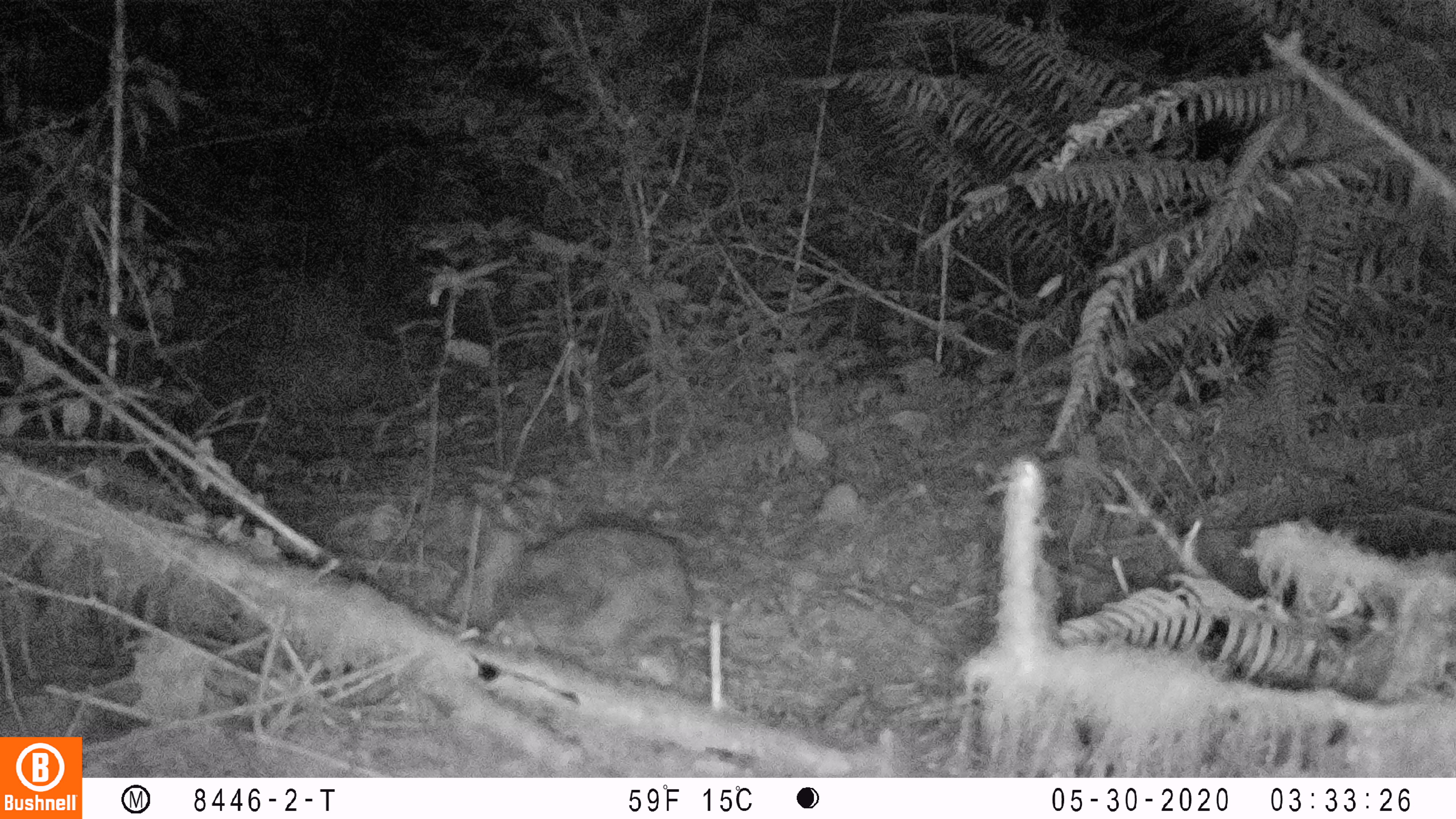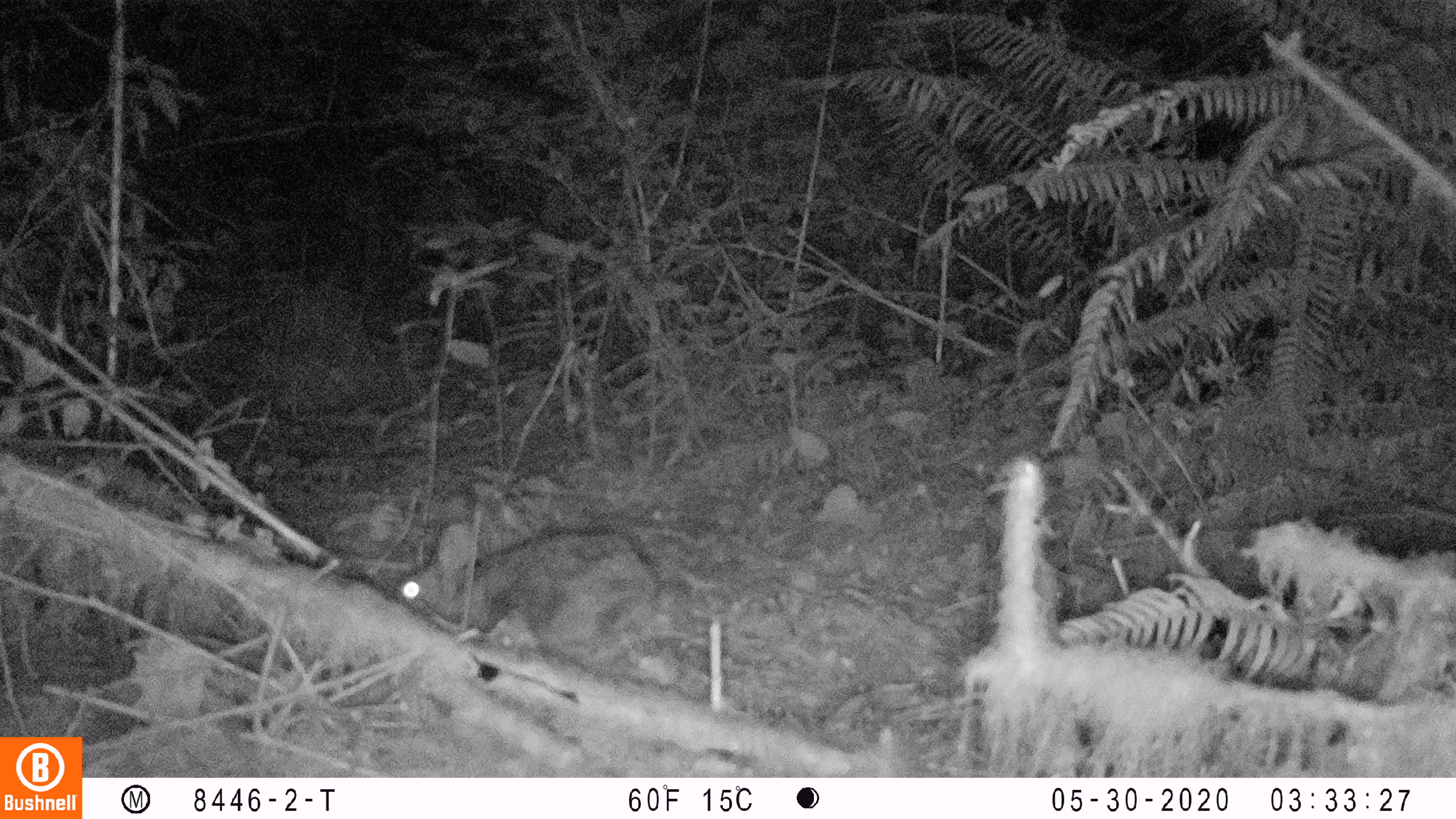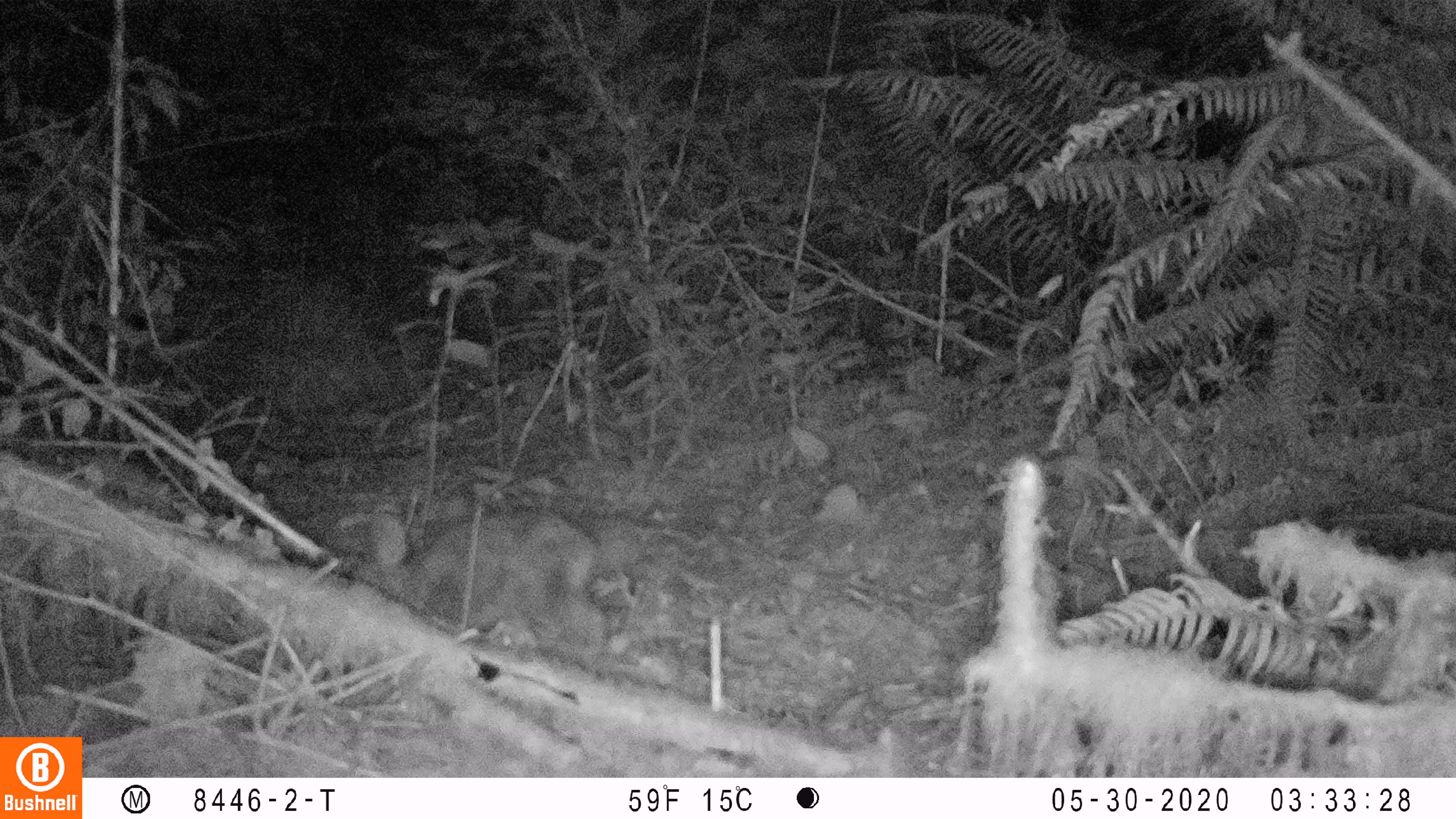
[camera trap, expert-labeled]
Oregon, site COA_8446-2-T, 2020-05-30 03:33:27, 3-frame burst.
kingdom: Animalia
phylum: Chordata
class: Mammalia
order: Lagomorpha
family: Leporidae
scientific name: Leporidae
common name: hares and rabbits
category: leporidae family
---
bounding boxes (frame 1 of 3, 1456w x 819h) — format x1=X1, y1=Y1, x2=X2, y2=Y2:
leporidae family: x1=440, y1=520, x2=698, y2=686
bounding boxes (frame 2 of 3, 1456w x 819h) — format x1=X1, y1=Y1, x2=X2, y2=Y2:
leporidae family: x1=389, y1=519, x2=663, y2=654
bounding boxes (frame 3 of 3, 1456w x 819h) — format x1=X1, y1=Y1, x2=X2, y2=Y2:
leporidae family: x1=344, y1=505, x2=612, y2=667